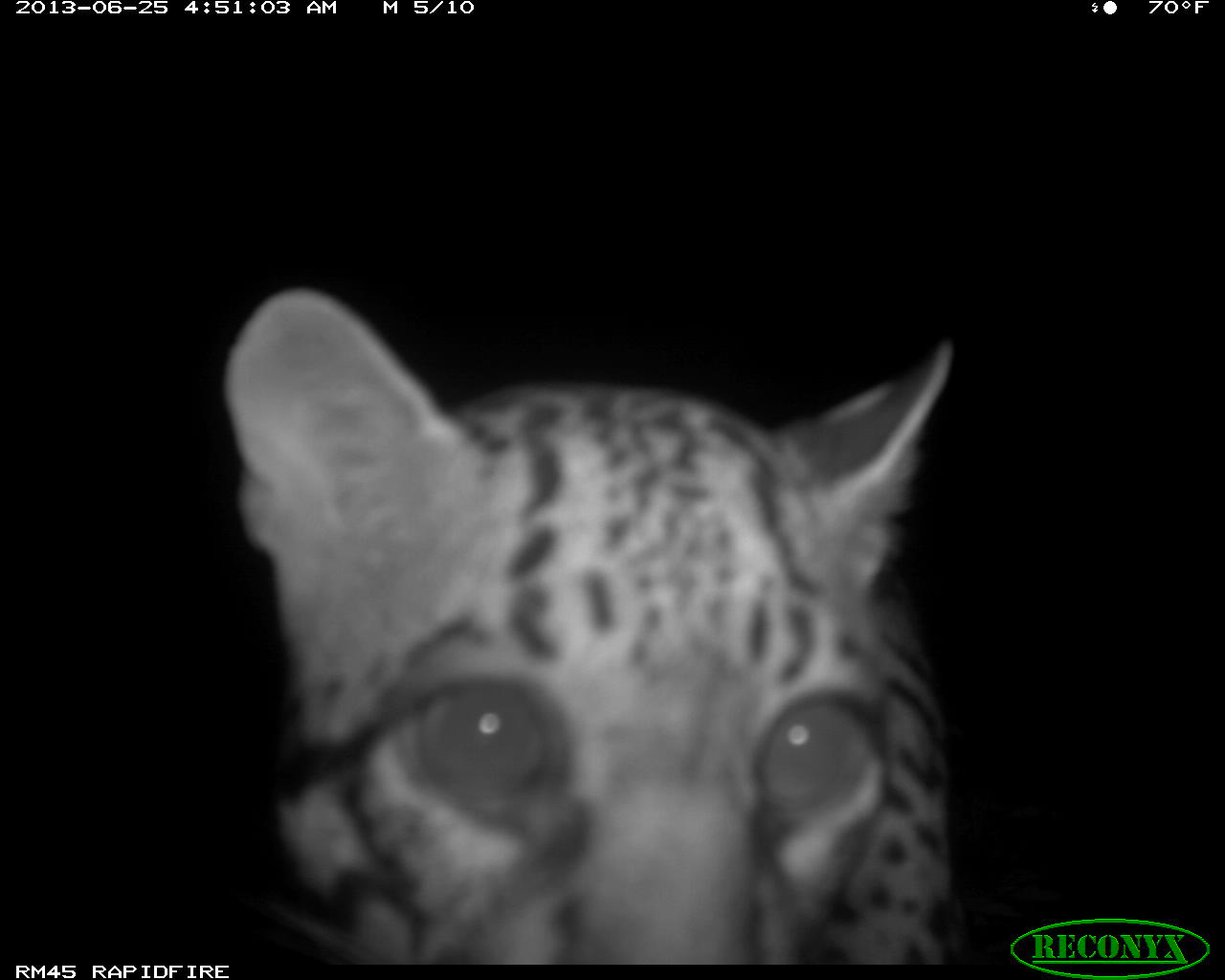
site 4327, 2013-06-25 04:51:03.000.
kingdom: Animalia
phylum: Chordata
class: Mammalia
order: Carnivora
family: Felidae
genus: Leopardus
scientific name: Leopardus pardalis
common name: ocelot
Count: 1.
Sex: male.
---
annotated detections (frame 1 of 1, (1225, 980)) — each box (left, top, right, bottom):
leopardus pardalis: (218, 291, 954, 965)